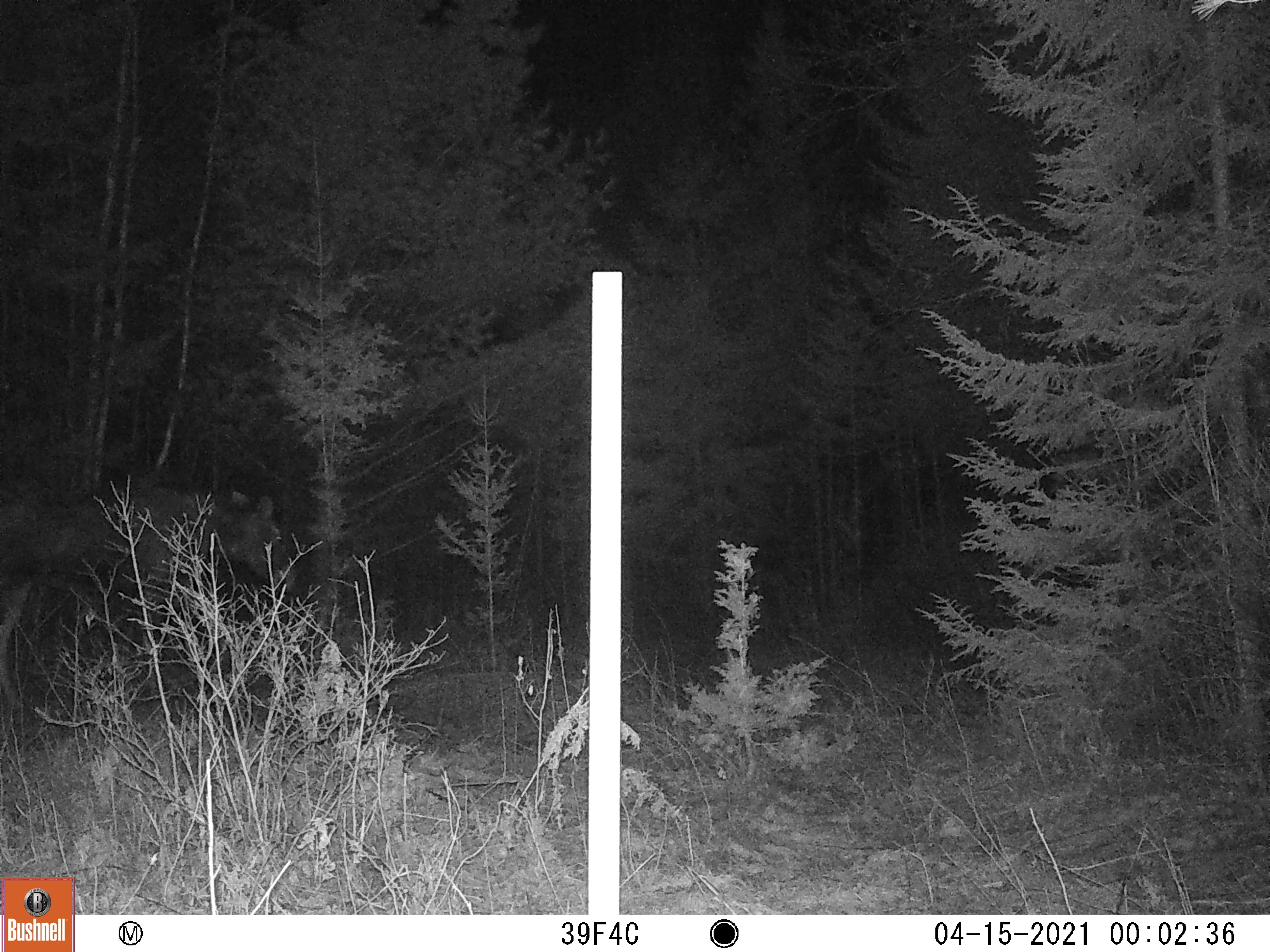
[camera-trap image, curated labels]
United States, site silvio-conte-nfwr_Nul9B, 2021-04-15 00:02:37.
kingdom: Animalia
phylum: Chordata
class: Mammalia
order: Artiodactyla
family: Cervidae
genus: Alces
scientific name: Alces alces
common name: moose